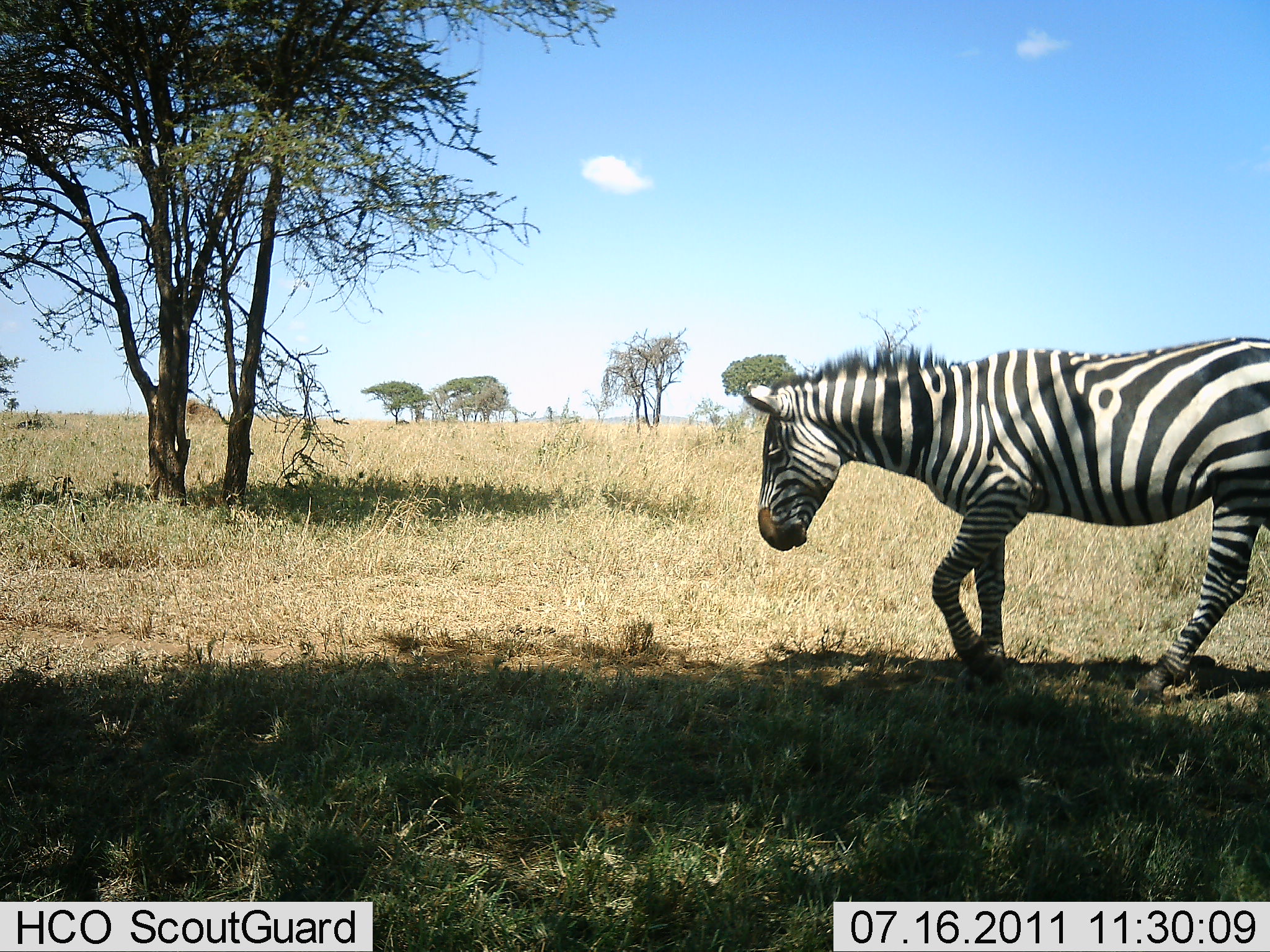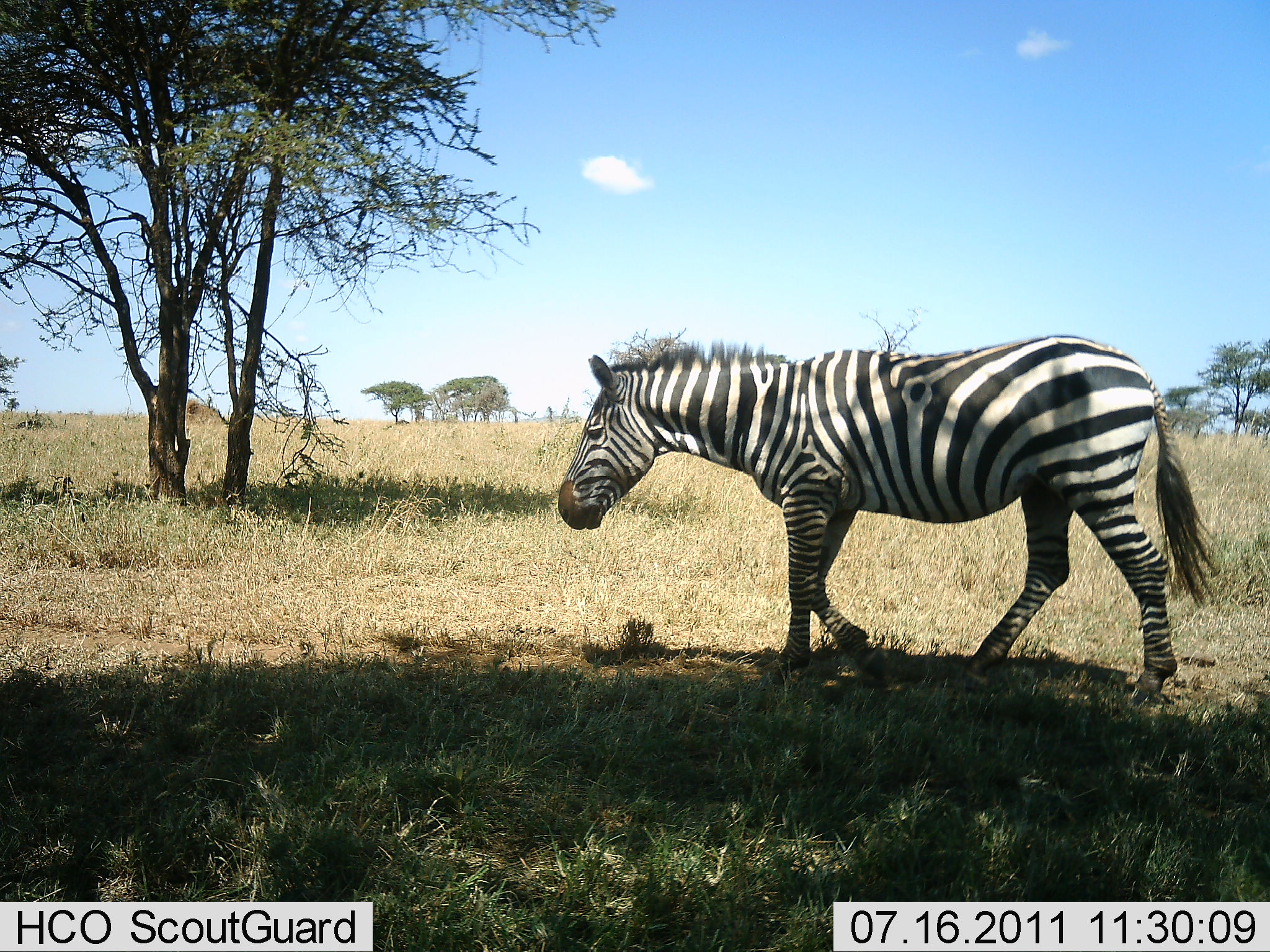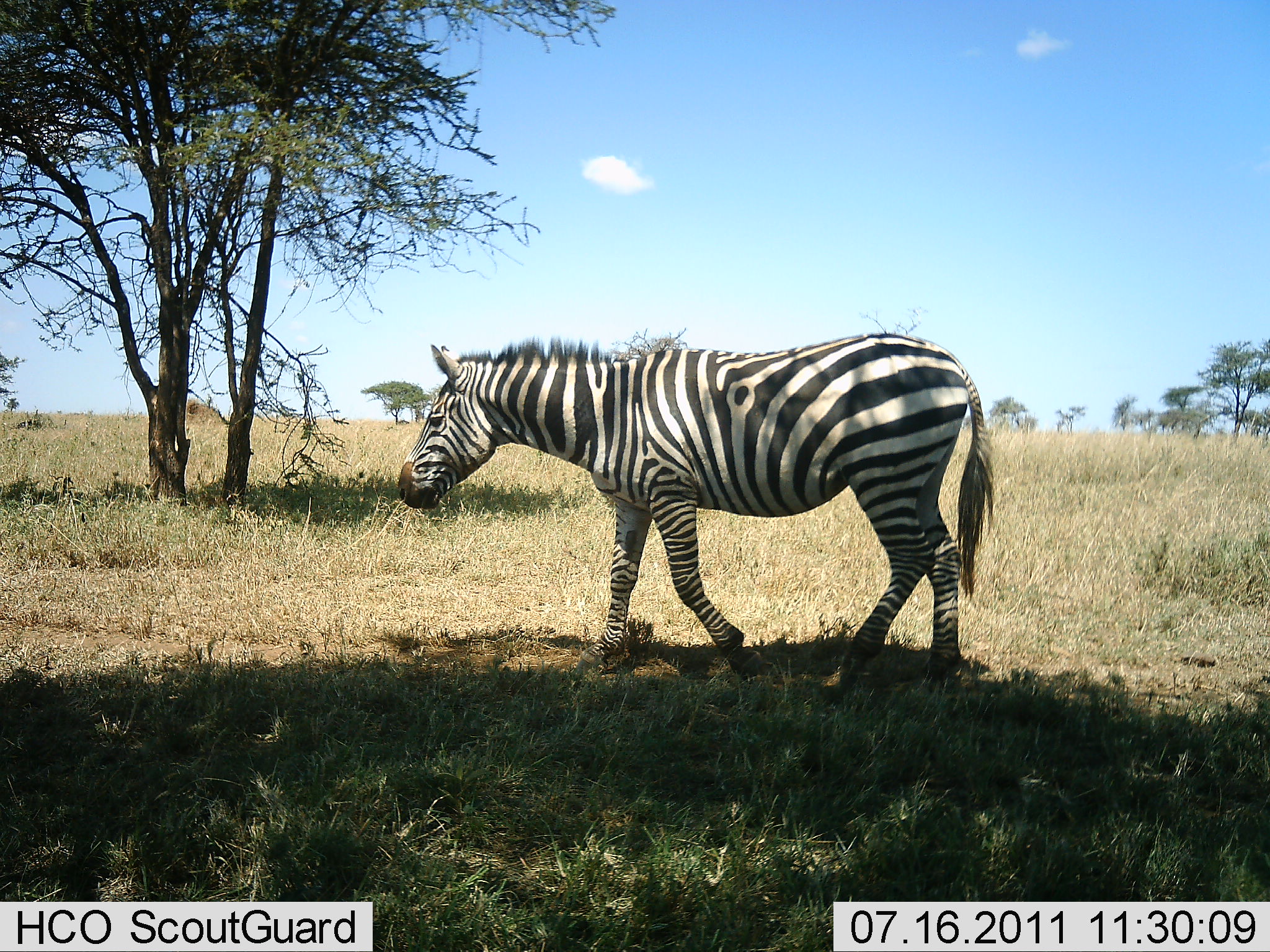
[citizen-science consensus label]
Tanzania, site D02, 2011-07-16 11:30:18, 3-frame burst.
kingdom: Animalia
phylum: Chordata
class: Mammalia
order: Perissodactyla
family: Equidae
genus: Equus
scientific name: Equus quagga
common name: plains zebra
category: zebra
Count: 1.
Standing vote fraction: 8%.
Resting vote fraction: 0%.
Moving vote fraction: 92%.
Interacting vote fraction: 0%.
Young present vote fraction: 0%.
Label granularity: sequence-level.